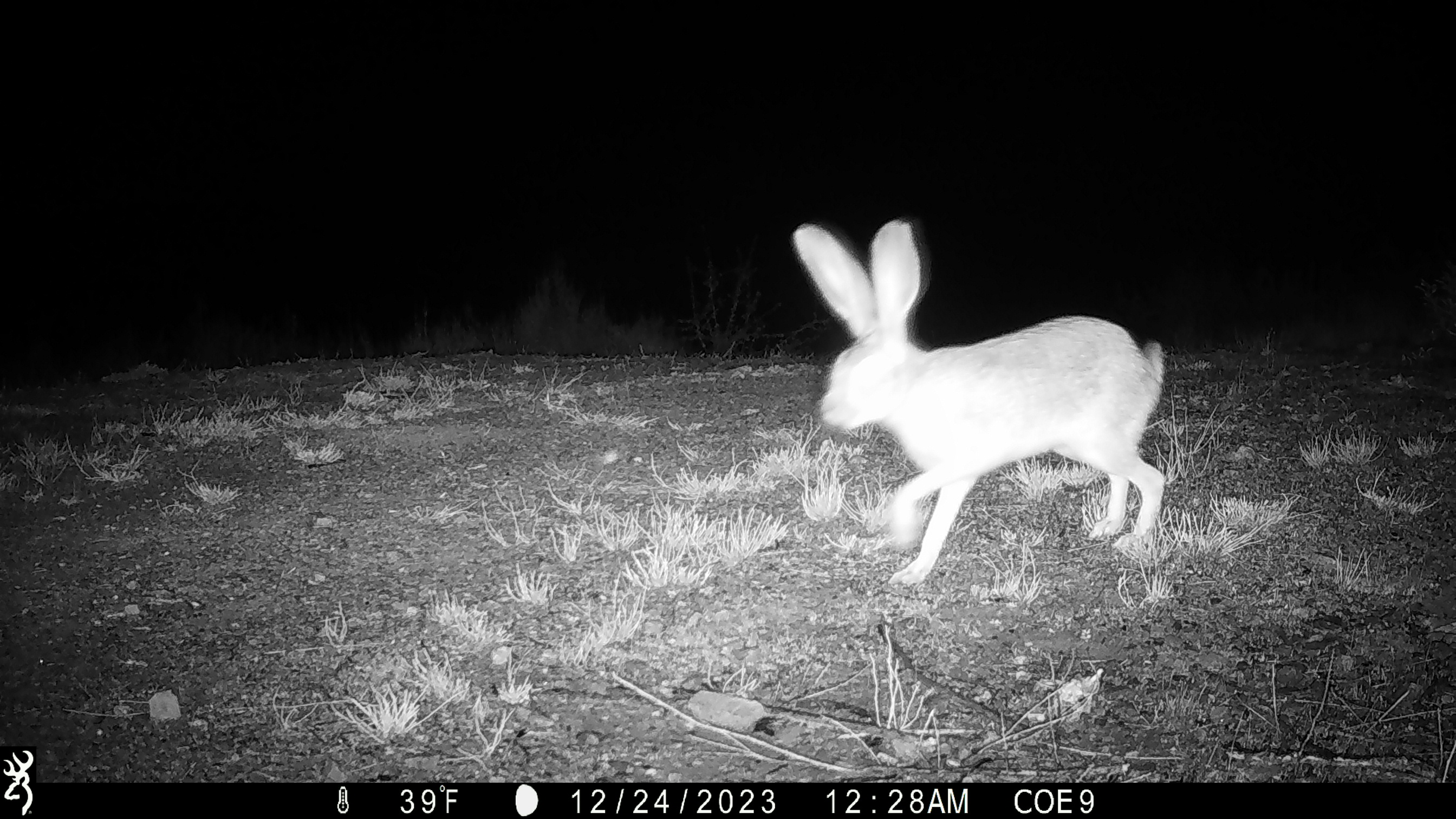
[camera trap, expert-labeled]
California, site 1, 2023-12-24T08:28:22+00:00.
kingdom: Animalia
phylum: Chordata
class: Mammalia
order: Lagomorpha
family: Leporidae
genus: Lepus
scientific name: Lepus californicus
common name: black-tailed jackrabbit